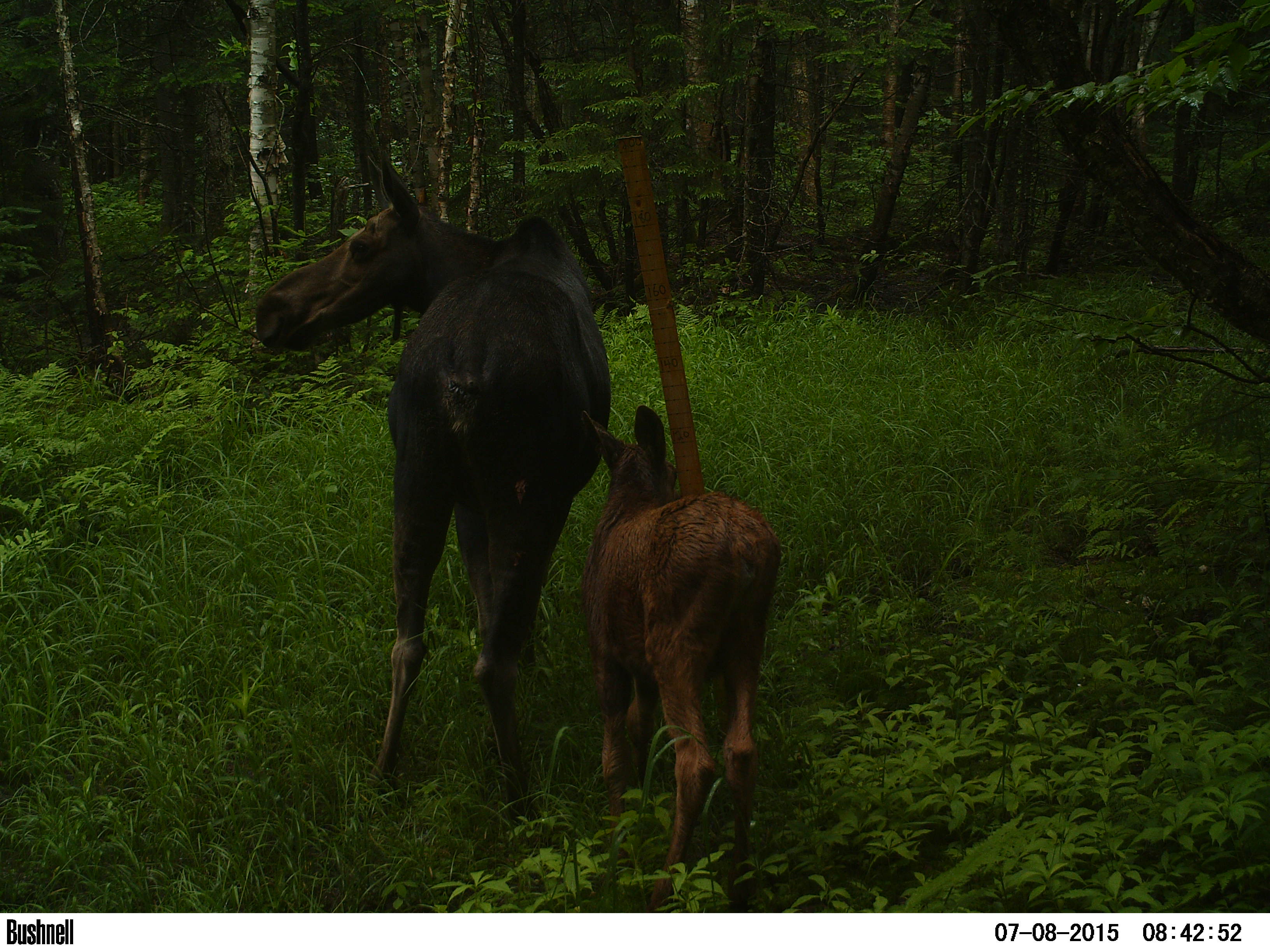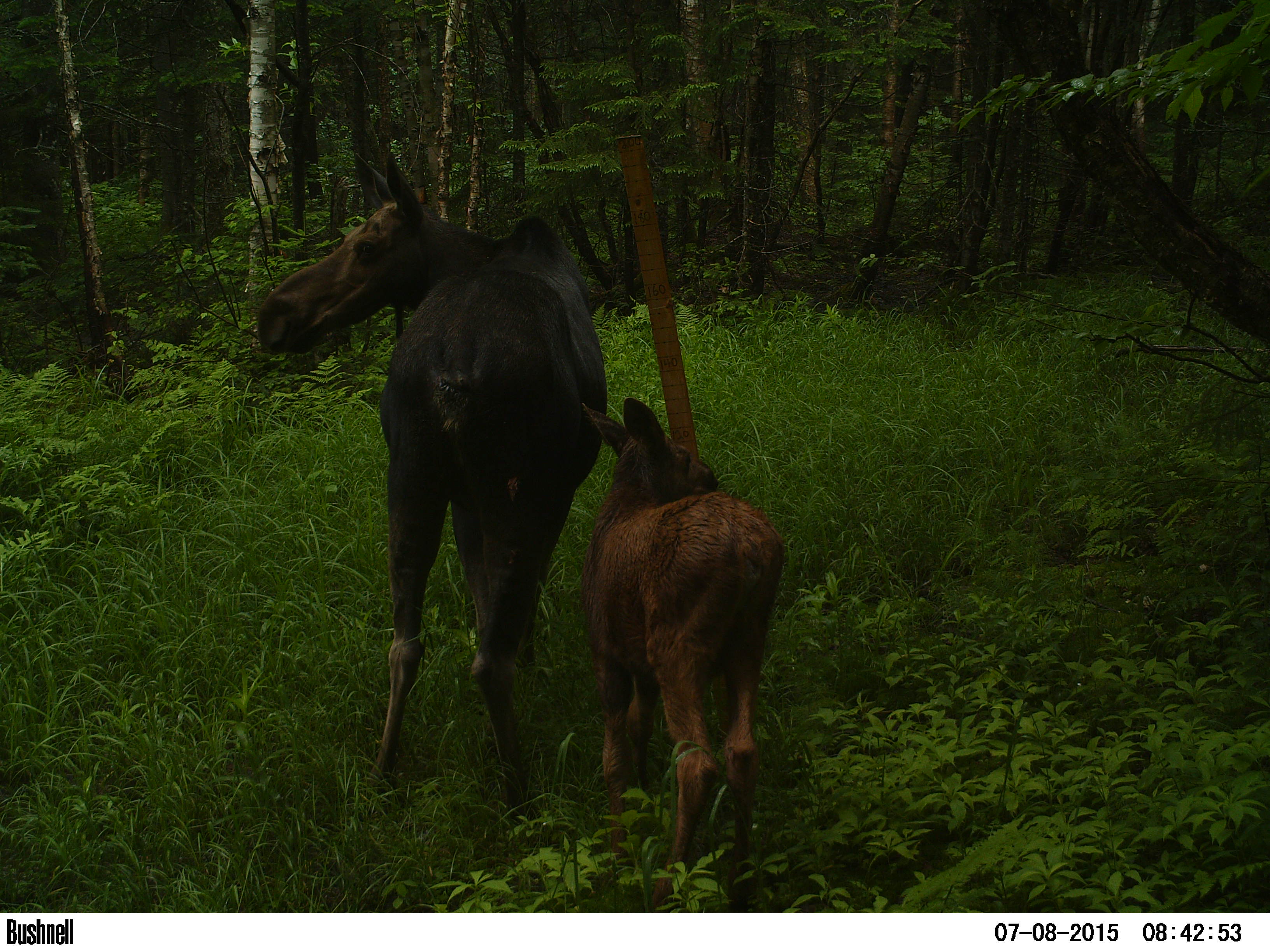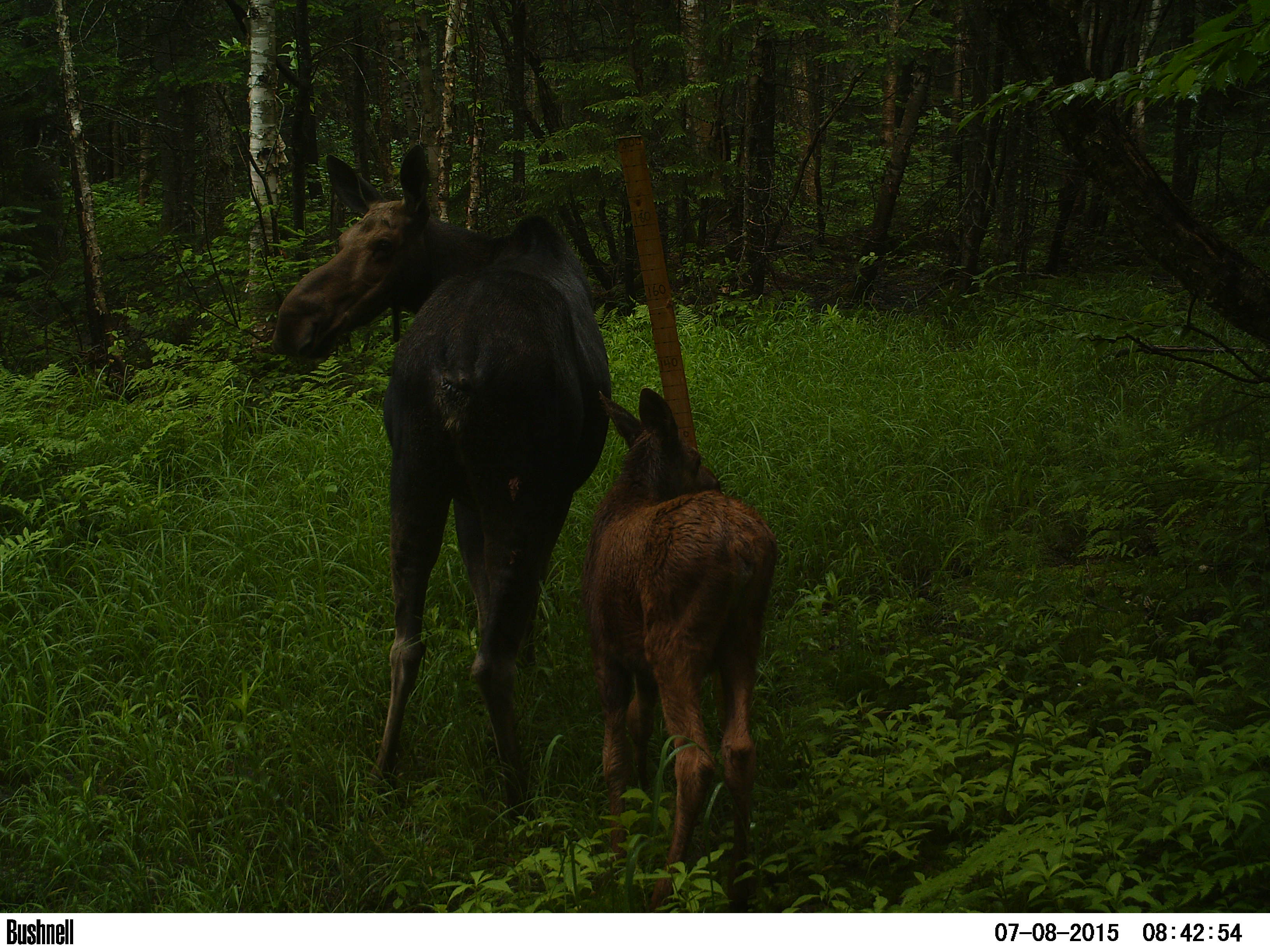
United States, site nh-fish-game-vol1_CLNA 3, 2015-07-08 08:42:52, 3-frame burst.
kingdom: Animalia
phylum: Chordata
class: Mammalia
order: Artiodactyla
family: Cervidae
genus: Alces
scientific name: Alces alces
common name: moose